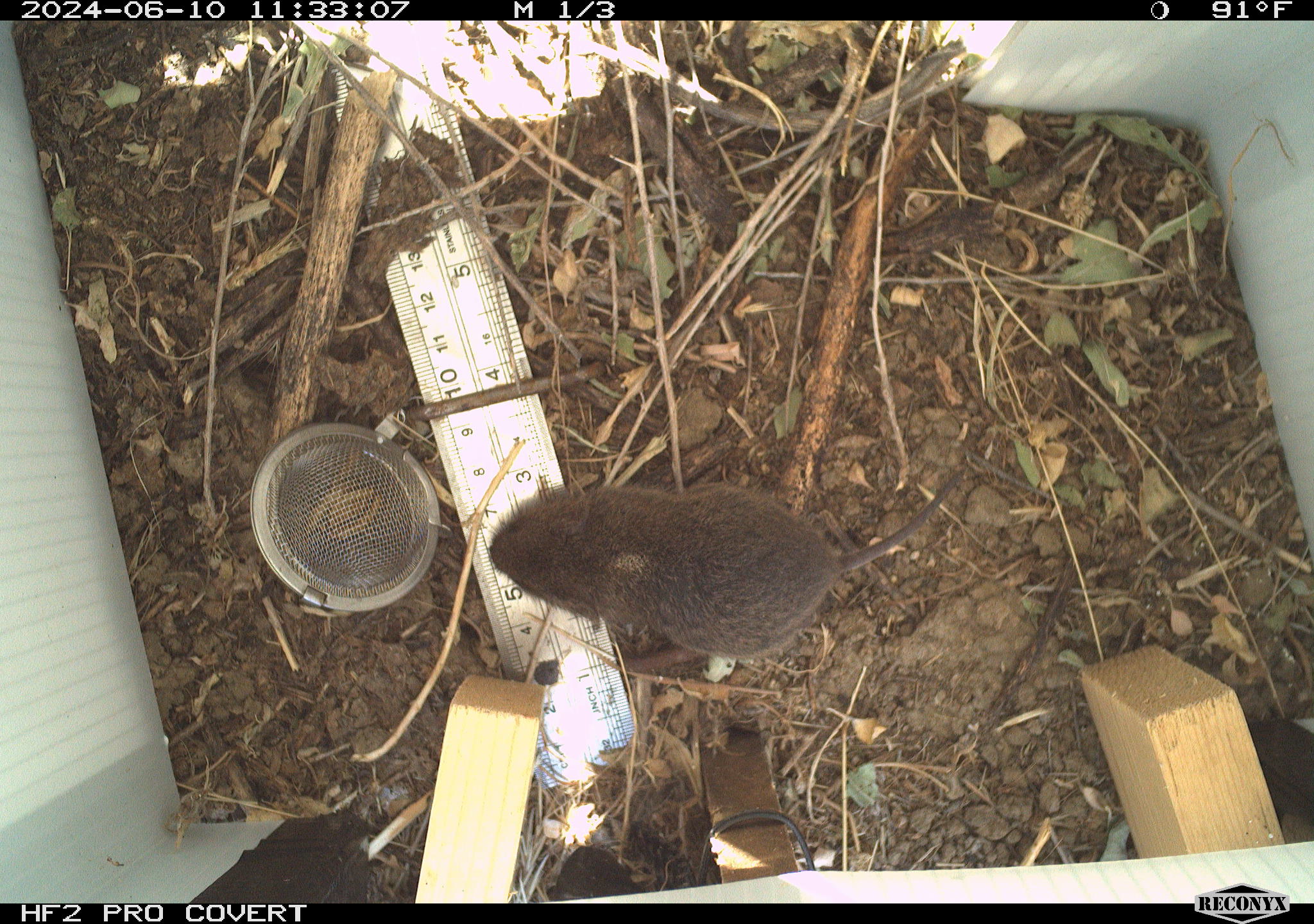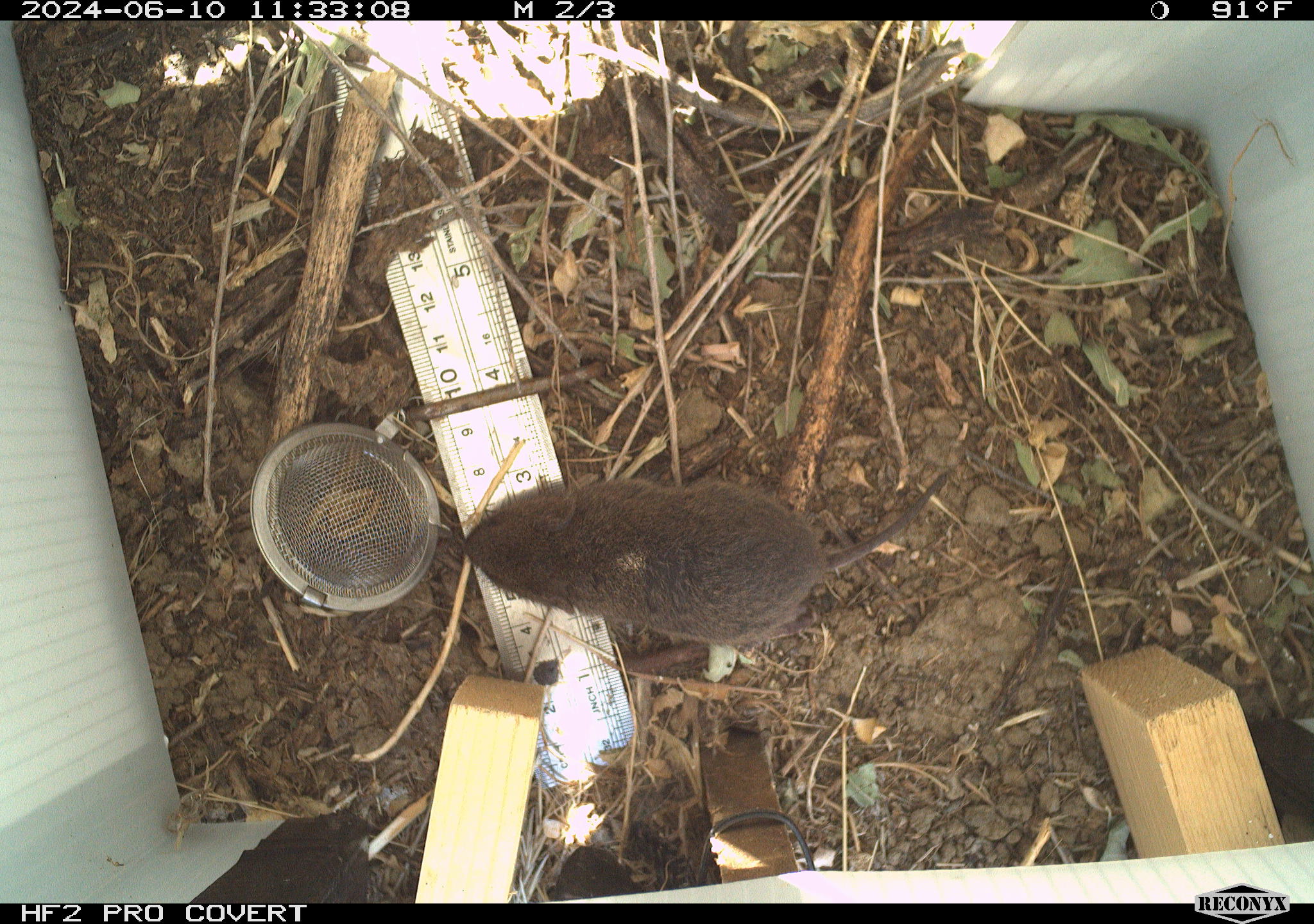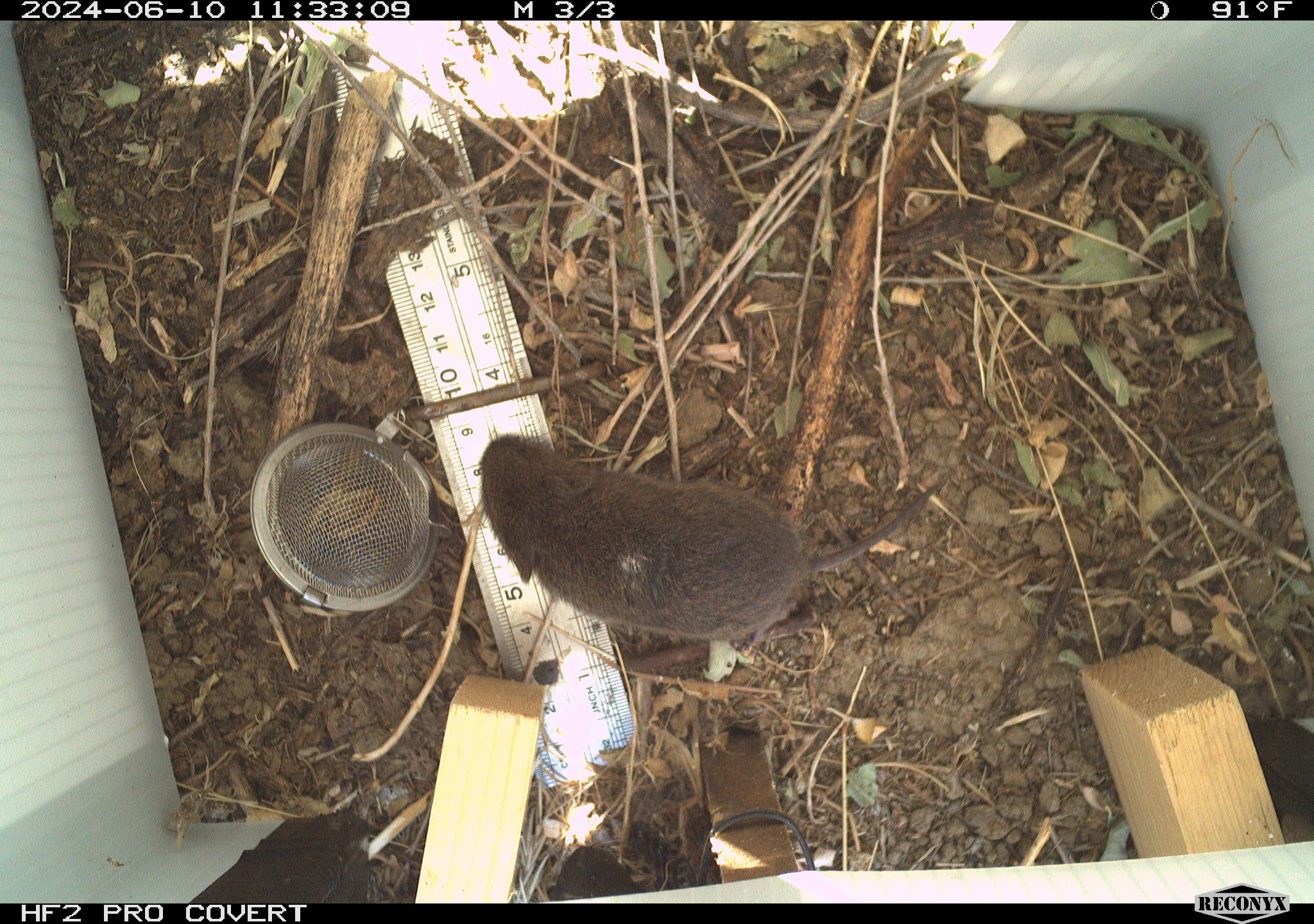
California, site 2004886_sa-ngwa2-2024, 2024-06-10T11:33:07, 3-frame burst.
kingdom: Animalia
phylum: Chordata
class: Mammalia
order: Rodentia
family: Cricetidae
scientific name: Arvicolinae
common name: voles, lemmings, and muskrats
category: arvicolinae subfamily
Arvicolinae subfamily (voles, lemmings, and muskrats) (Arvicolinae).